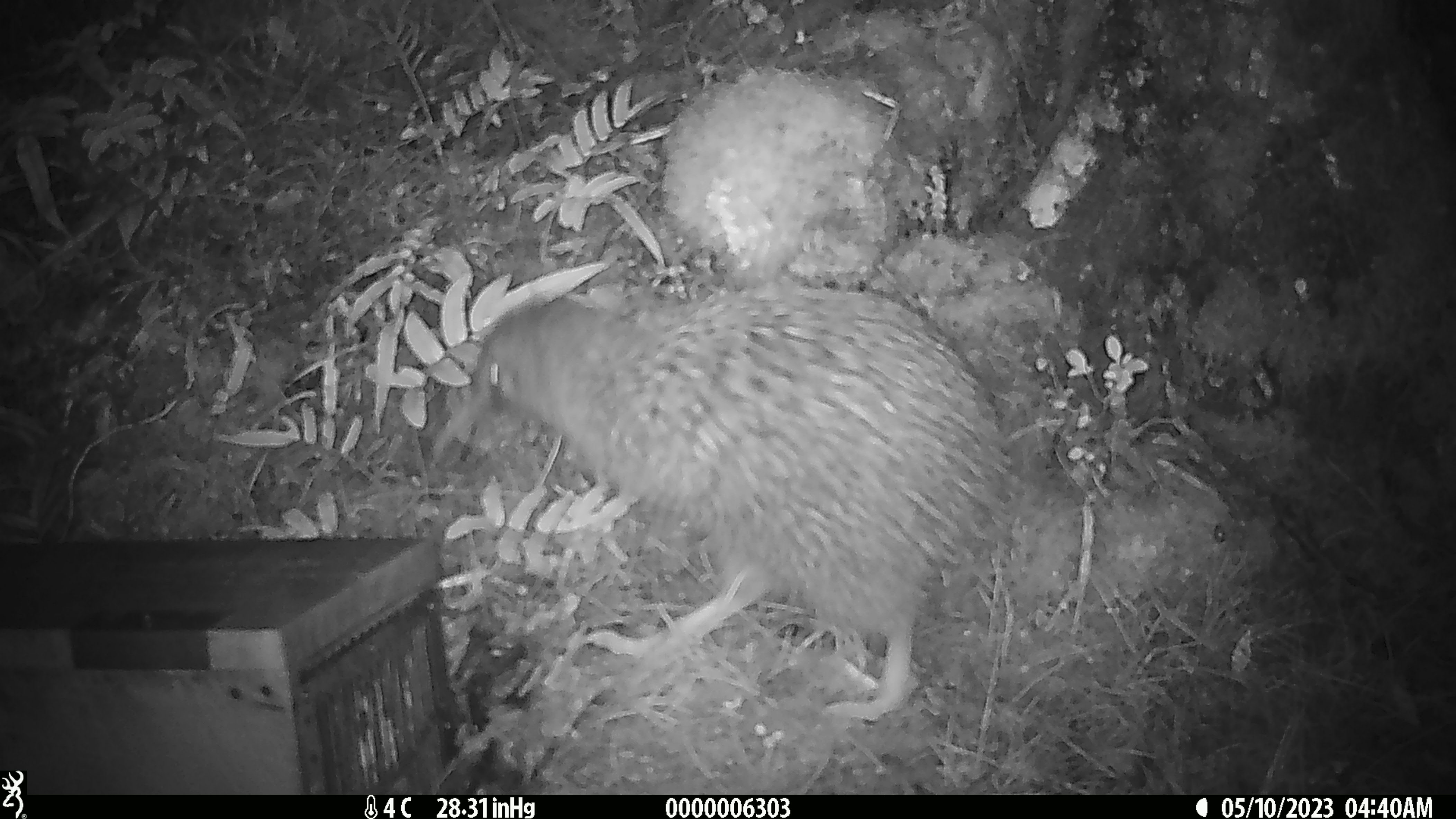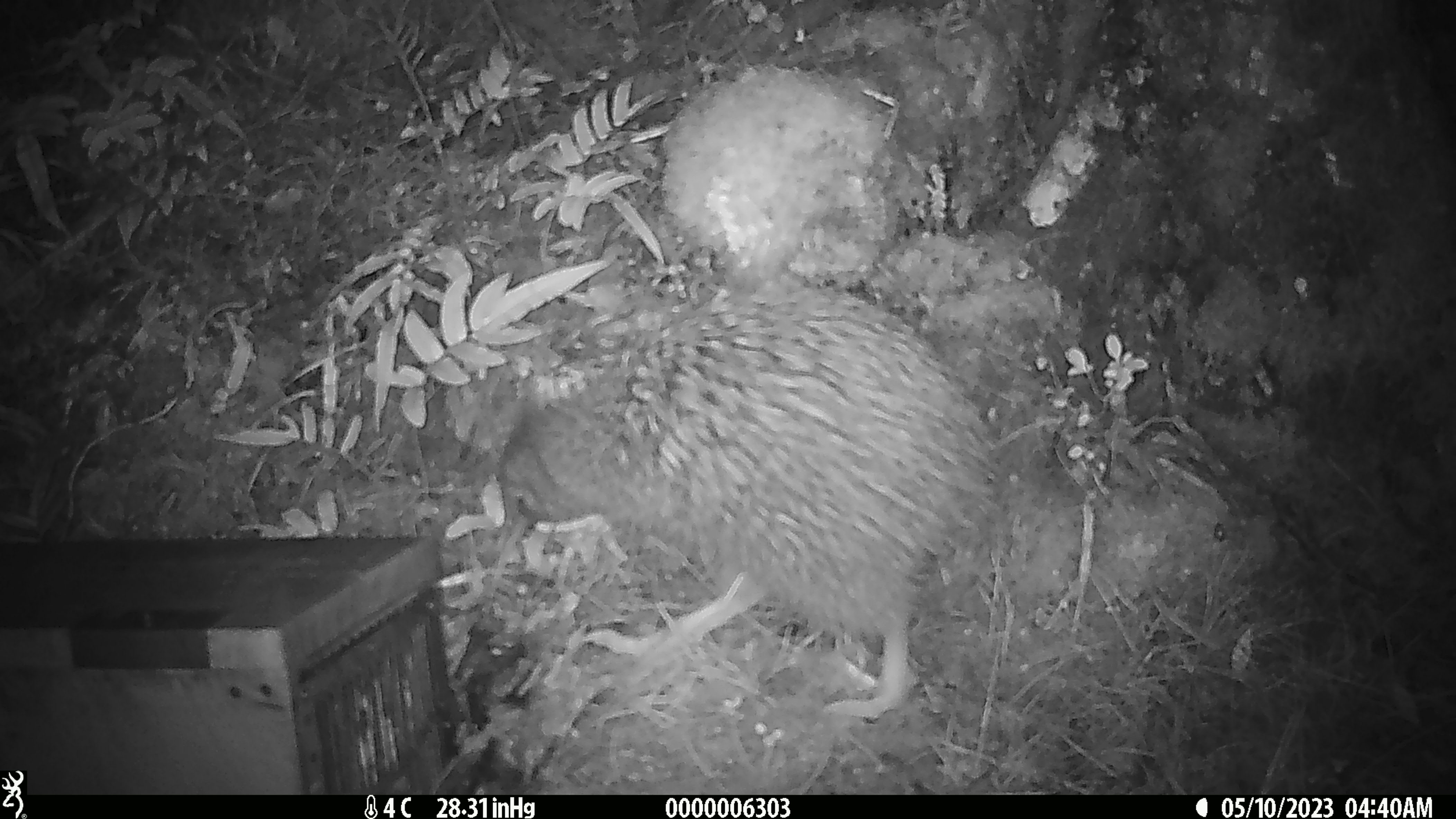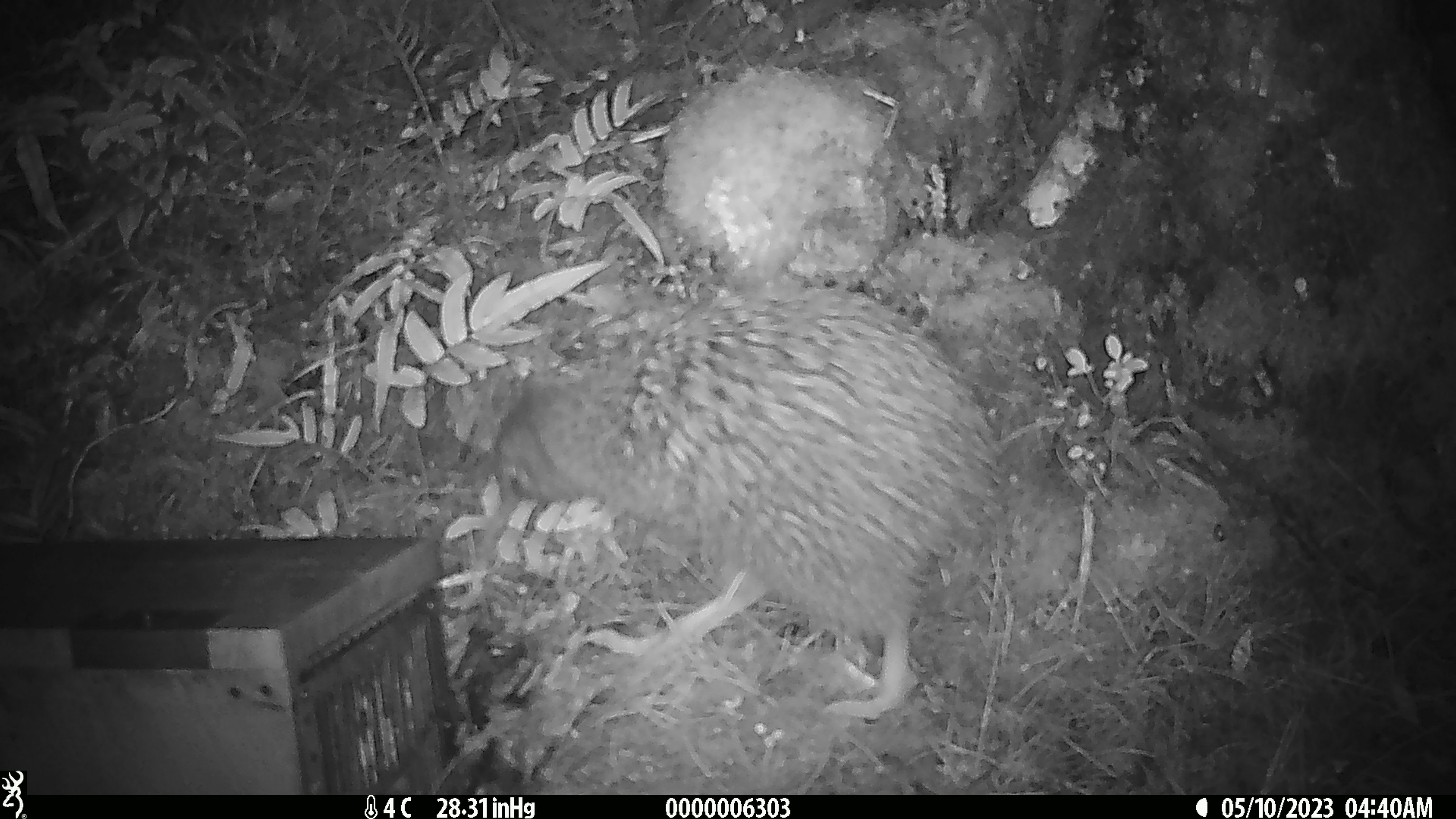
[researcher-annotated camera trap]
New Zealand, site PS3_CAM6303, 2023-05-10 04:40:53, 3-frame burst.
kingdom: Animalia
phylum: Chordata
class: Aves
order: Apterygiformes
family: Apterygidae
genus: Apteryx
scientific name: Apteryx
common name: kiwi